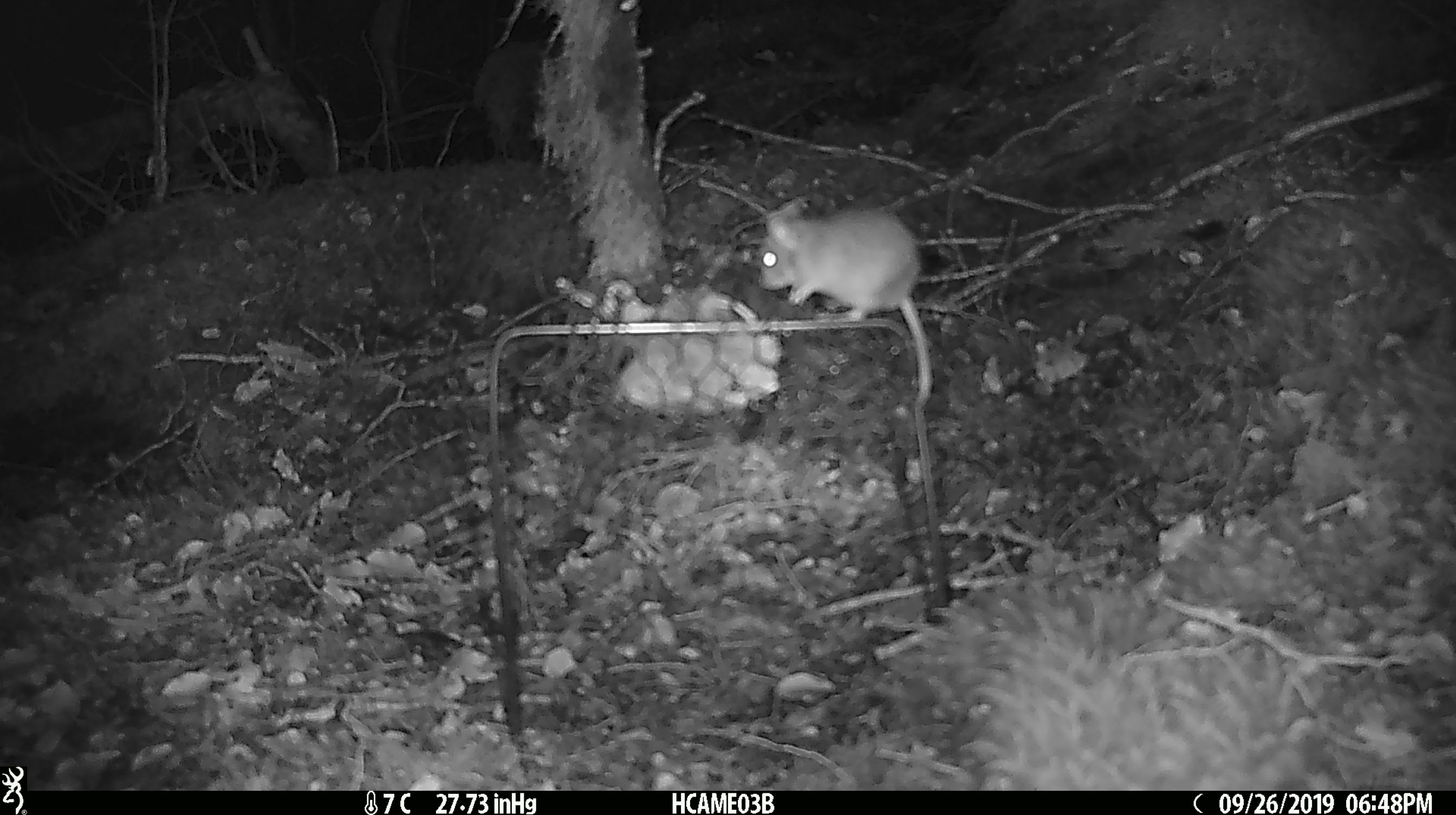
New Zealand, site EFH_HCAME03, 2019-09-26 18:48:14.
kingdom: Animalia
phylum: Chordata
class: Mammalia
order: Rodentia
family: Muridae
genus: Mus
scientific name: Mus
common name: mouse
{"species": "mouse (Mus)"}